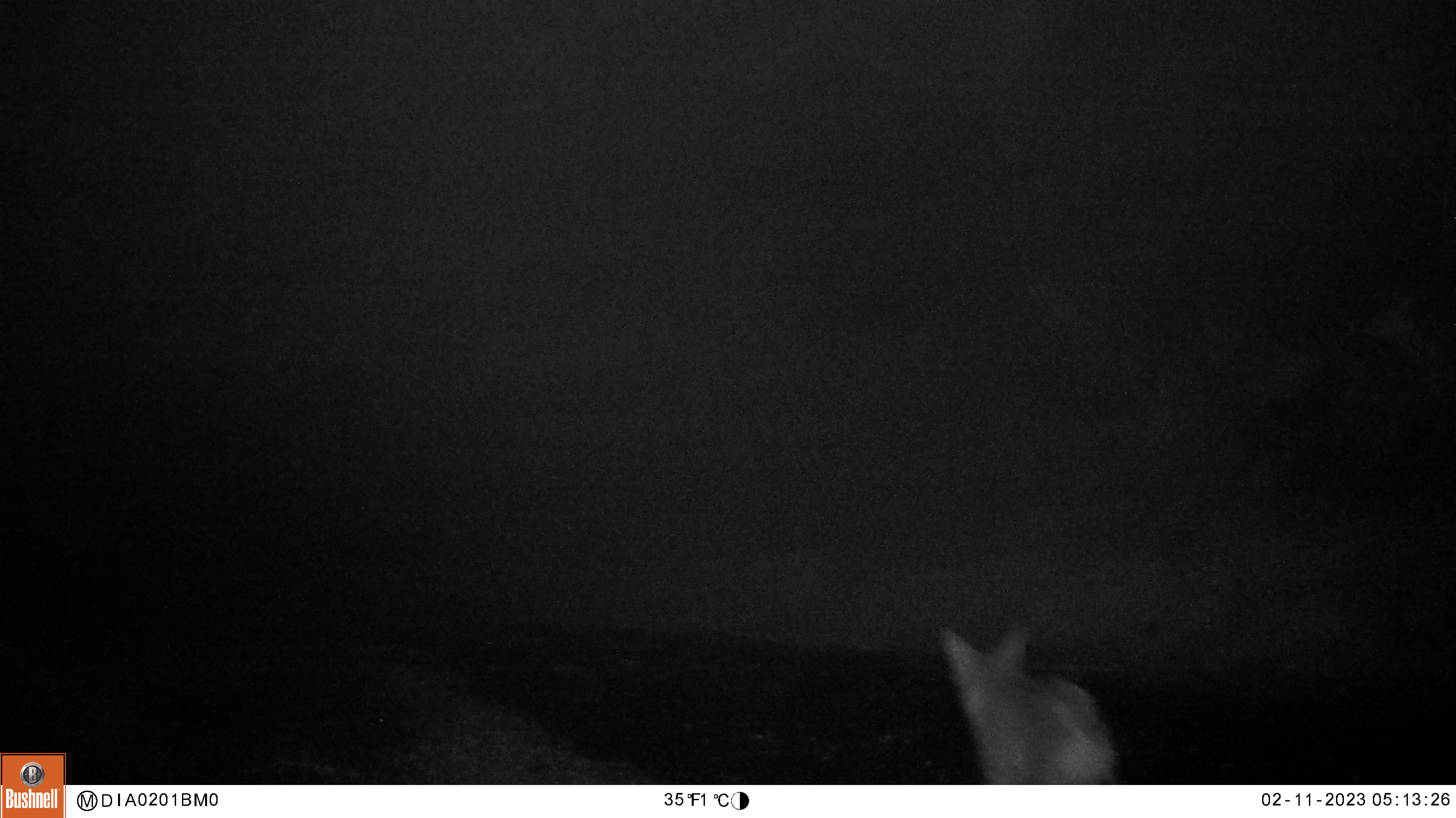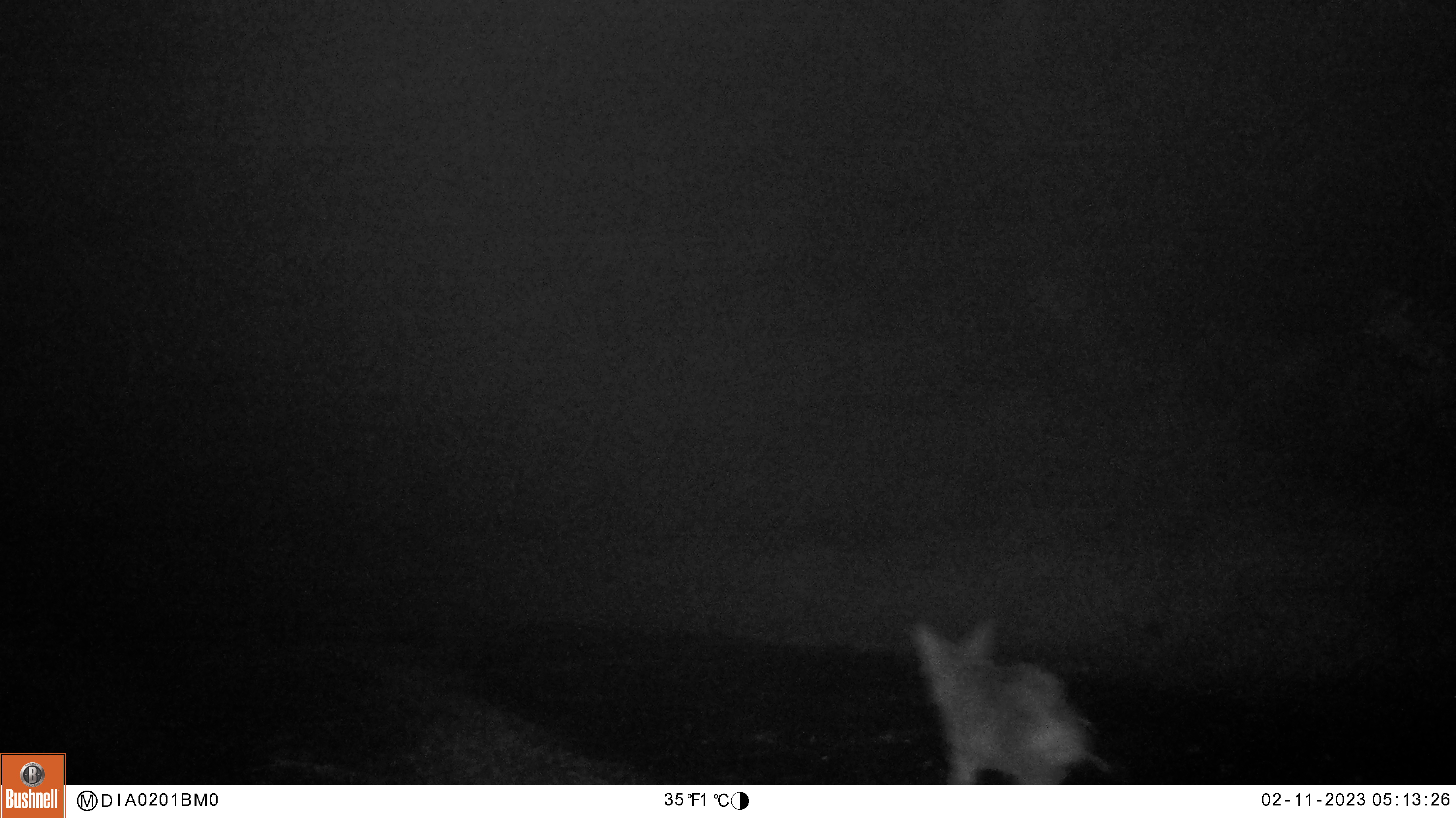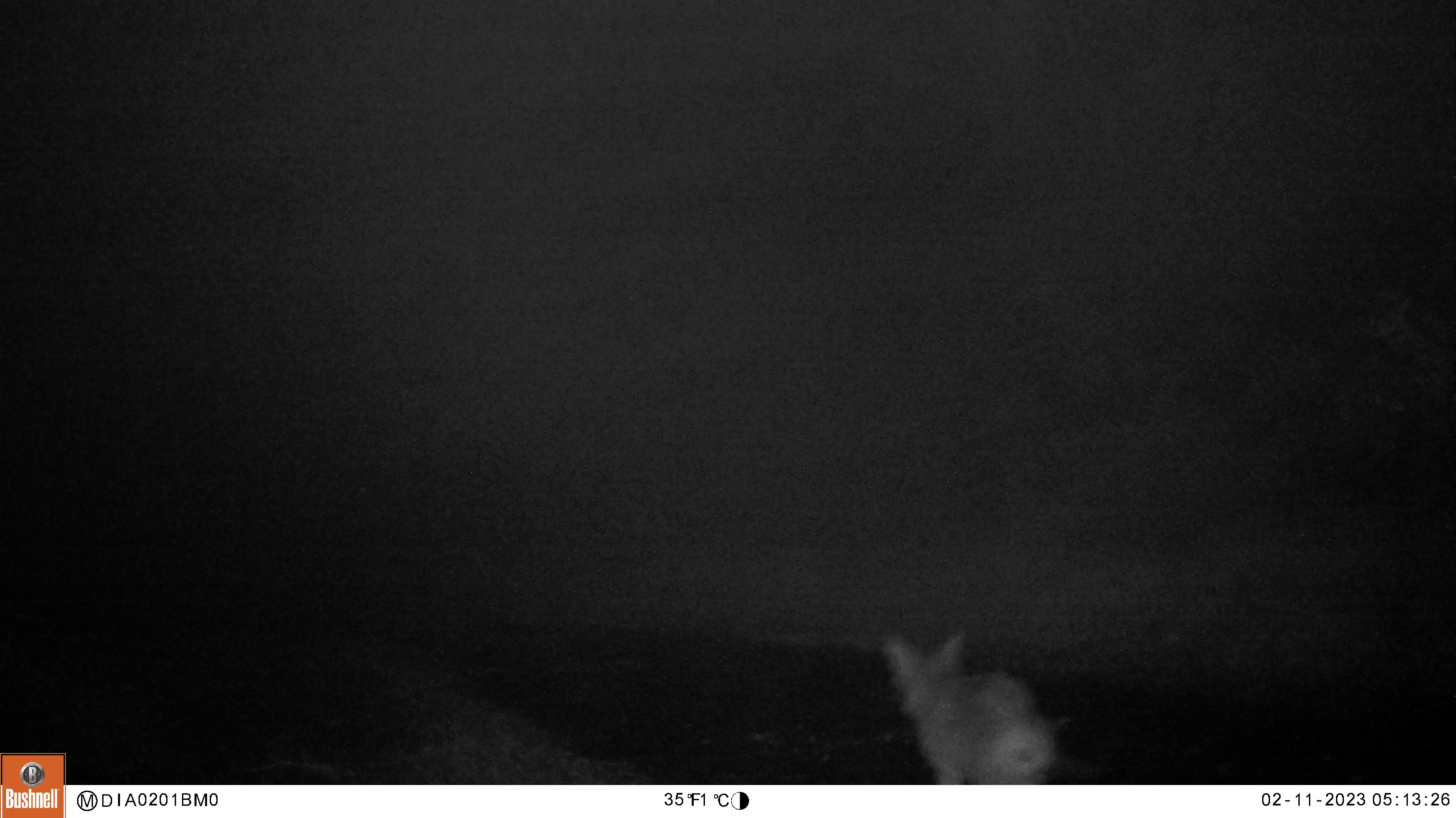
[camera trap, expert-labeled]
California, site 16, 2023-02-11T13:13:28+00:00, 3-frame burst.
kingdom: Animalia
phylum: Chordata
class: Mammalia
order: Carnivora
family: Canidae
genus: Canis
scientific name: Canis latrans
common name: coyote